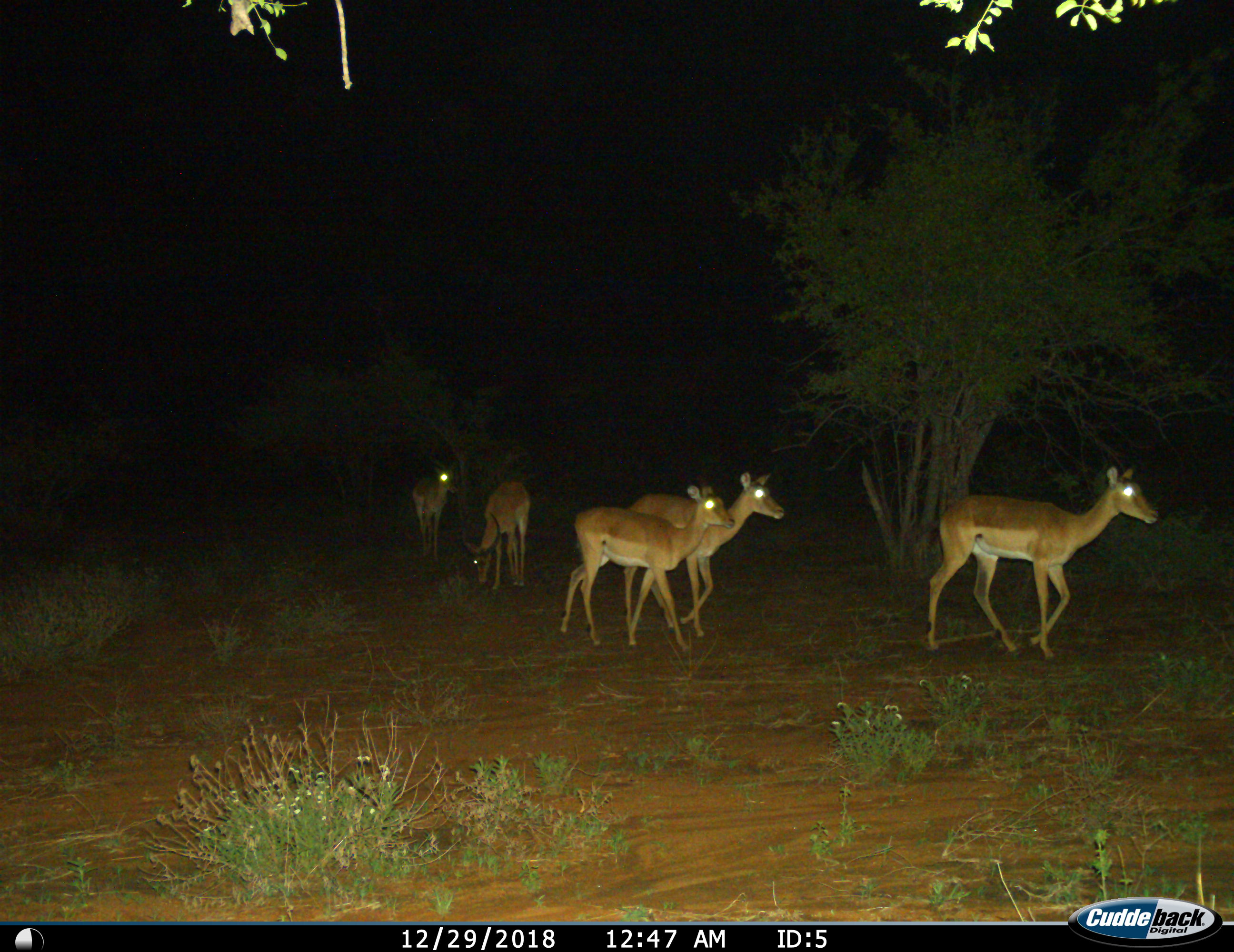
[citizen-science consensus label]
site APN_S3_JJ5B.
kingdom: Animalia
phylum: Chordata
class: Mammalia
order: Artiodactyla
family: Bovidae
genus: Aepyceros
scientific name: Aepyceros melampus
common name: impala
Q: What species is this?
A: Impala (Aepyceros melampus).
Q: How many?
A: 5.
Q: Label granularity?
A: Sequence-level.